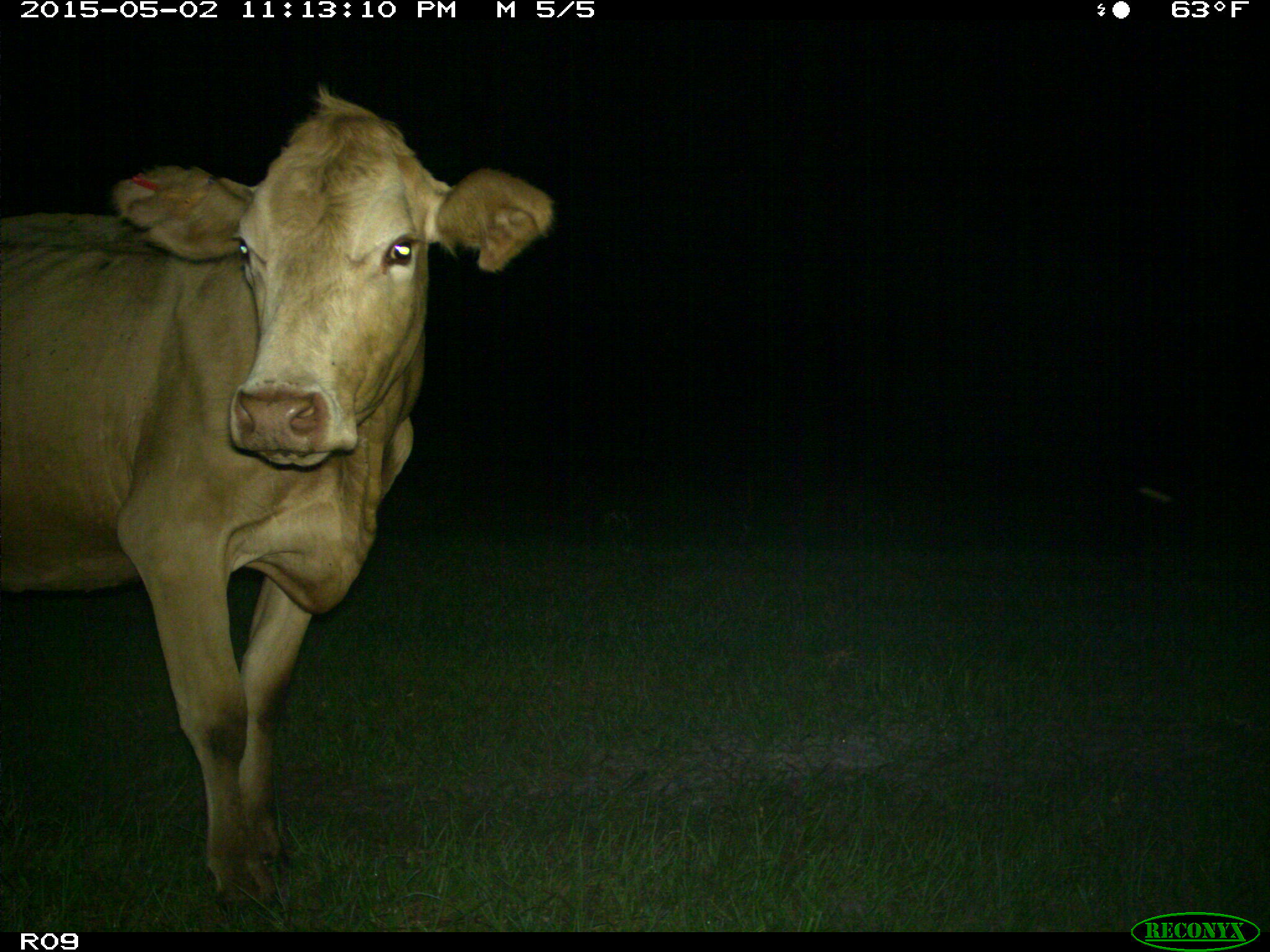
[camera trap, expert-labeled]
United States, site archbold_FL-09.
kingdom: Animalia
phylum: Chordata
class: Mammalia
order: Artiodactyla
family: Bovidae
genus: Bos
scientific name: Bos taurus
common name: domestic cow